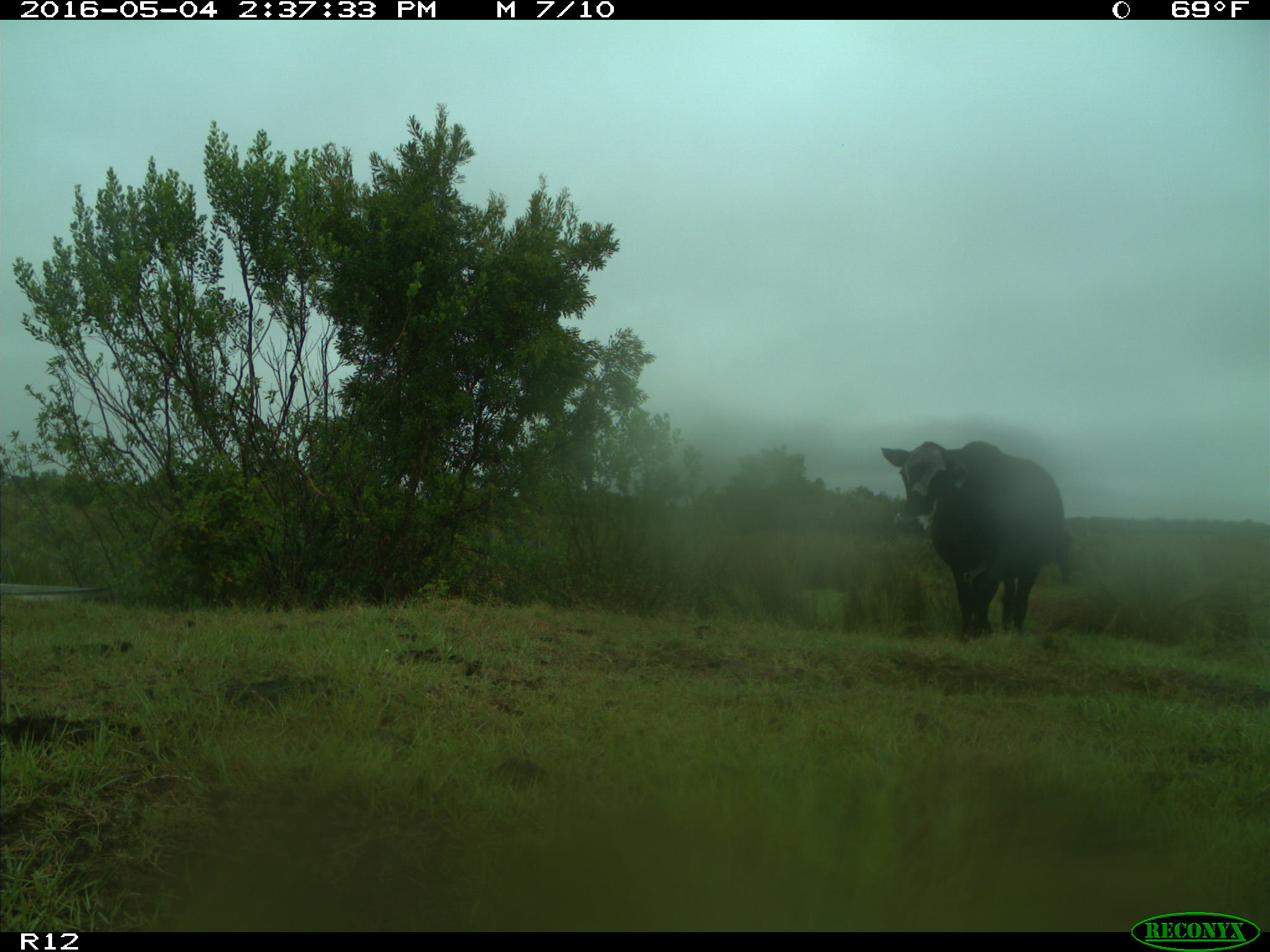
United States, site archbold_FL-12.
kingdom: Animalia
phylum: Chordata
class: Mammalia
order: Artiodactyla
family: Bovidae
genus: Bos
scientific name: Bos taurus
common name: domestic cow